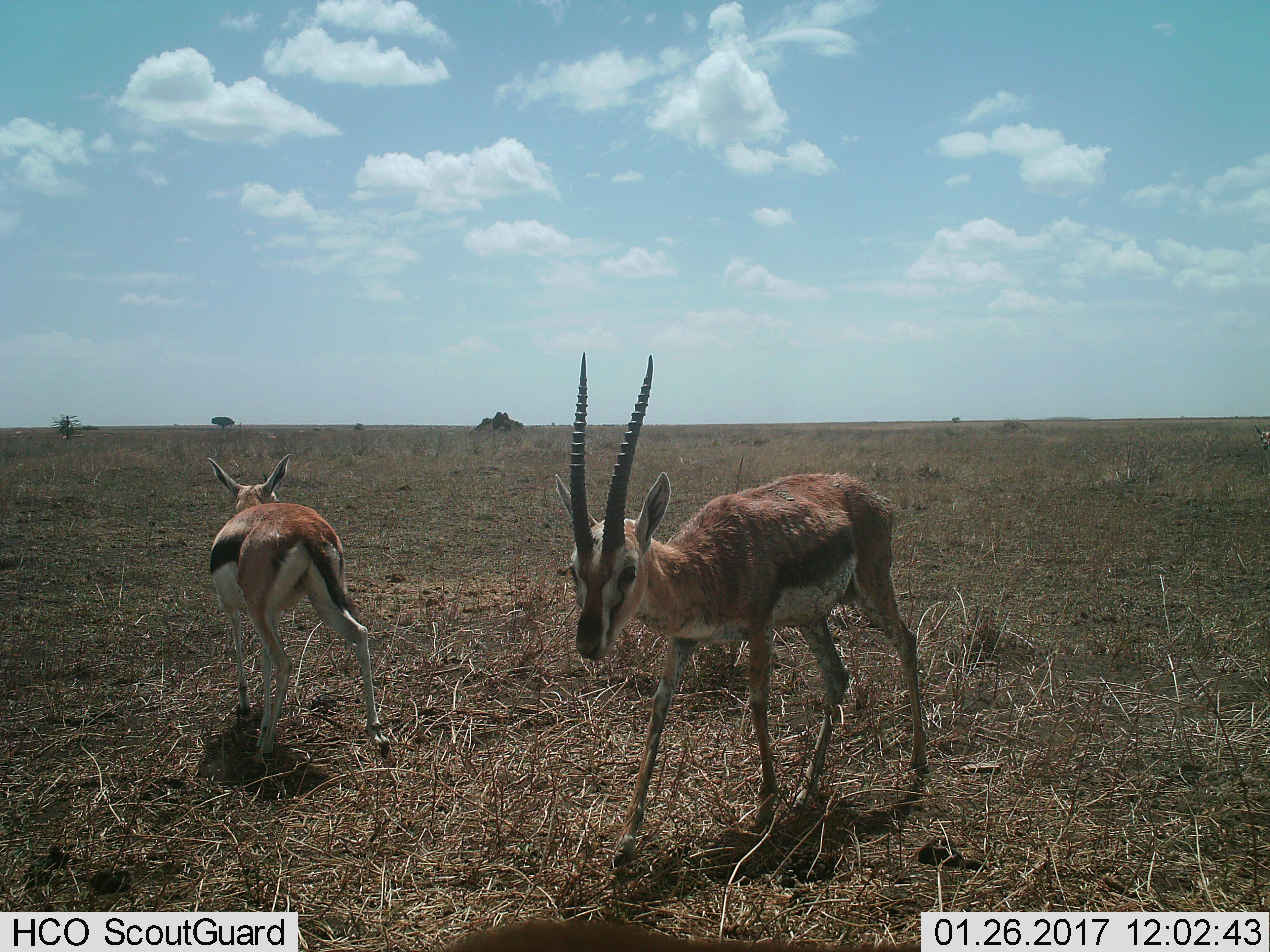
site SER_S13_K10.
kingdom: Animalia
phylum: Chordata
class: Mammalia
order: Artiodactyla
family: Bovidae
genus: Eudorcas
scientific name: Eudorcas thomsonii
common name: thomson's gazelle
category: gazellethomsons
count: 2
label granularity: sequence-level